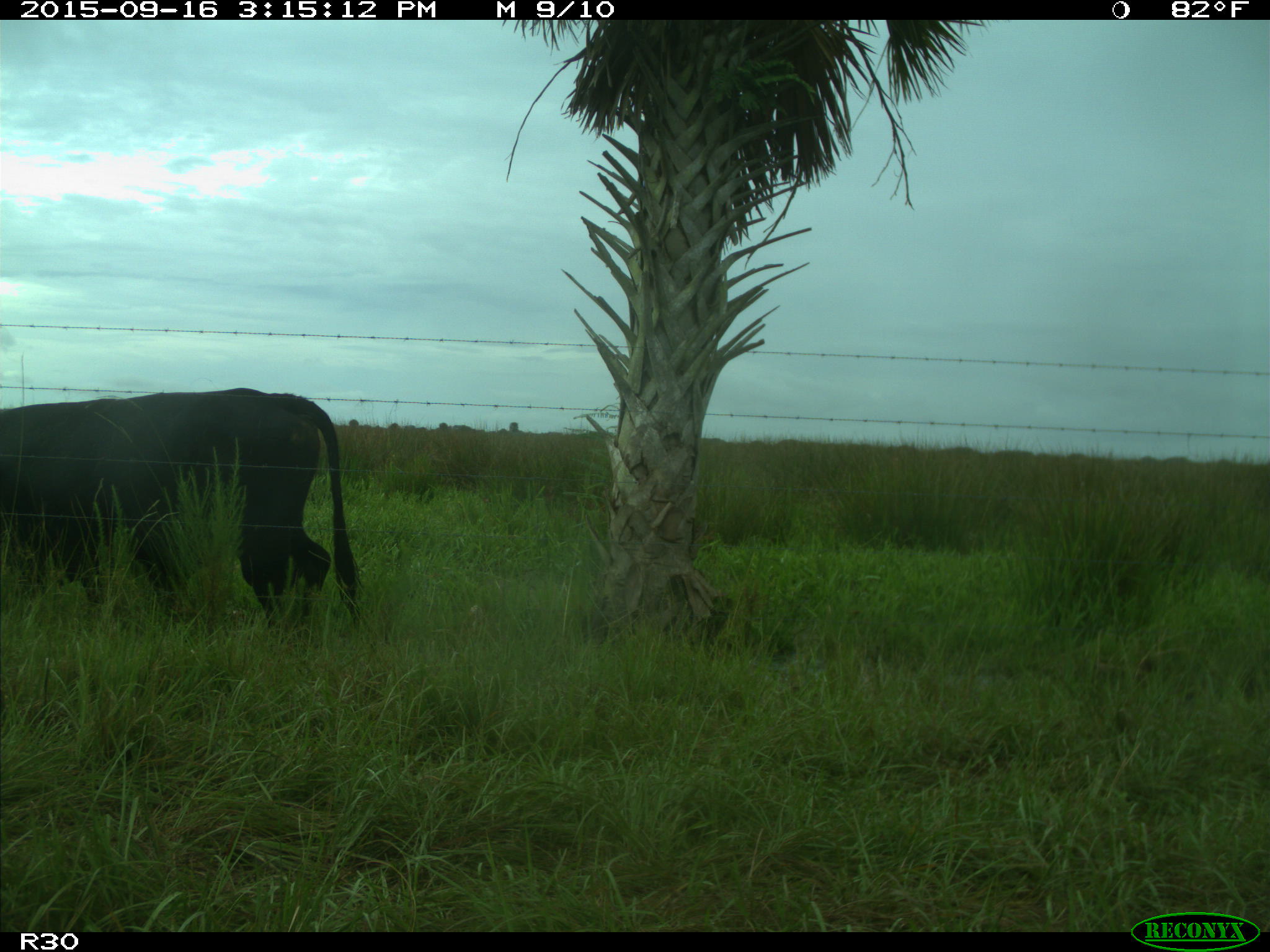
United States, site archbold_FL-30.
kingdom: Animalia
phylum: Chordata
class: Mammalia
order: Artiodactyla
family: Bovidae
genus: Bos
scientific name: Bos taurus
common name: domestic cow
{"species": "Bos taurus (domestic cow)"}